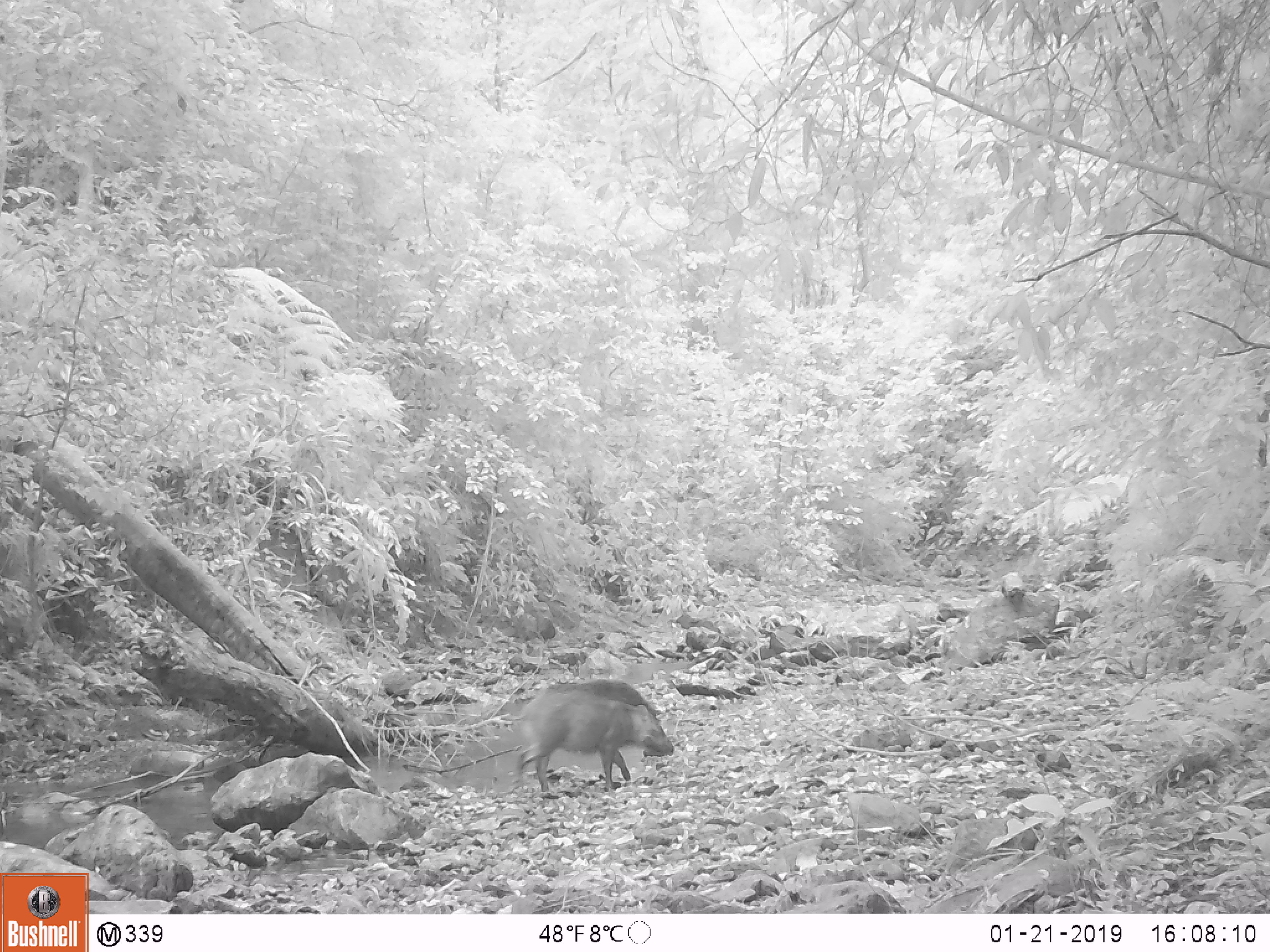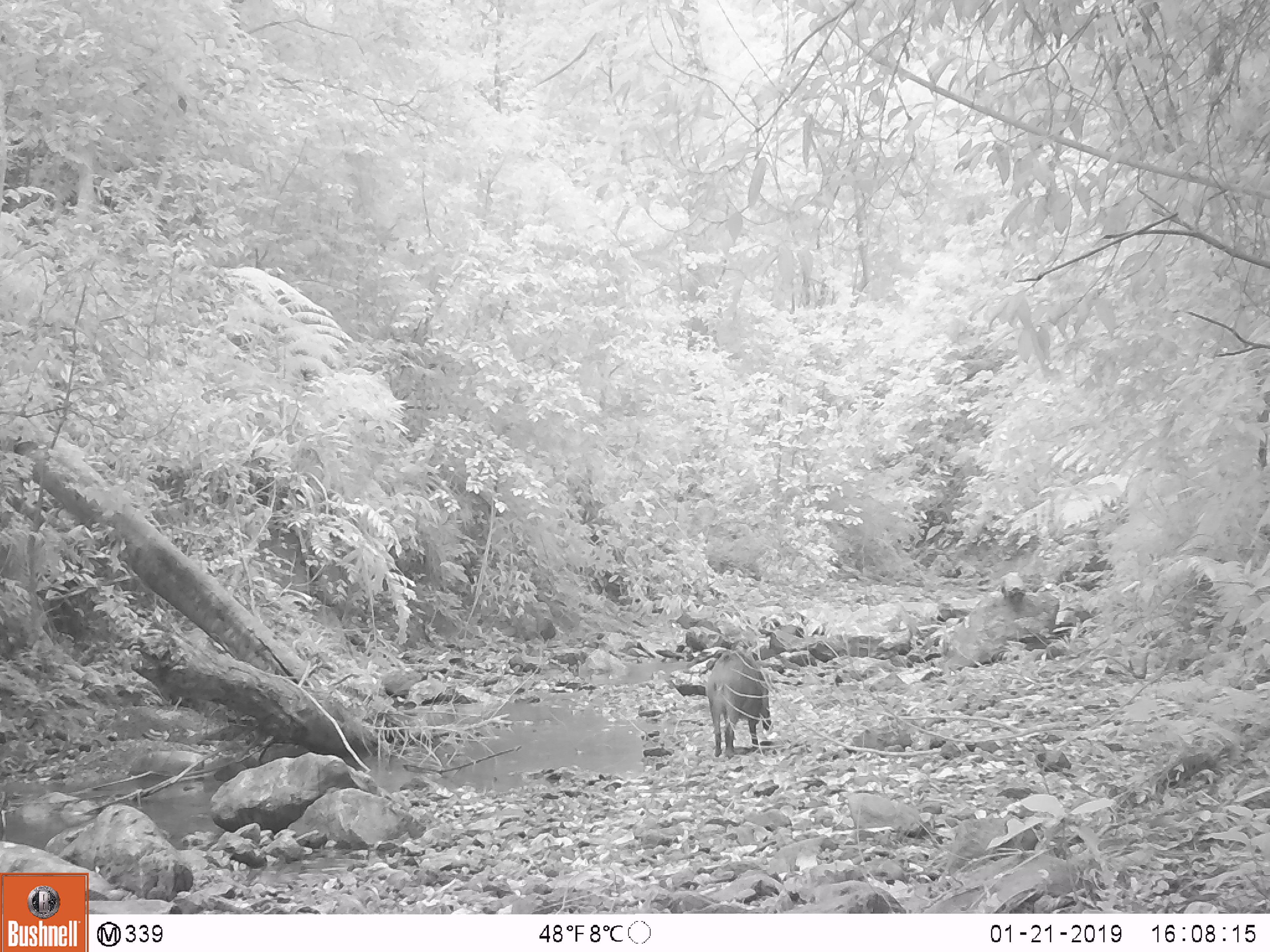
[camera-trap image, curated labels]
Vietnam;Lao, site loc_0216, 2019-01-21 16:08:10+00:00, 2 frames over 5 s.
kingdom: Animalia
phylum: Chordata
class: Mammalia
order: Artiodactyla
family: Suidae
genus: Sus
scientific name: Sus scrofa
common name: eurasian wild pig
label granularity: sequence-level